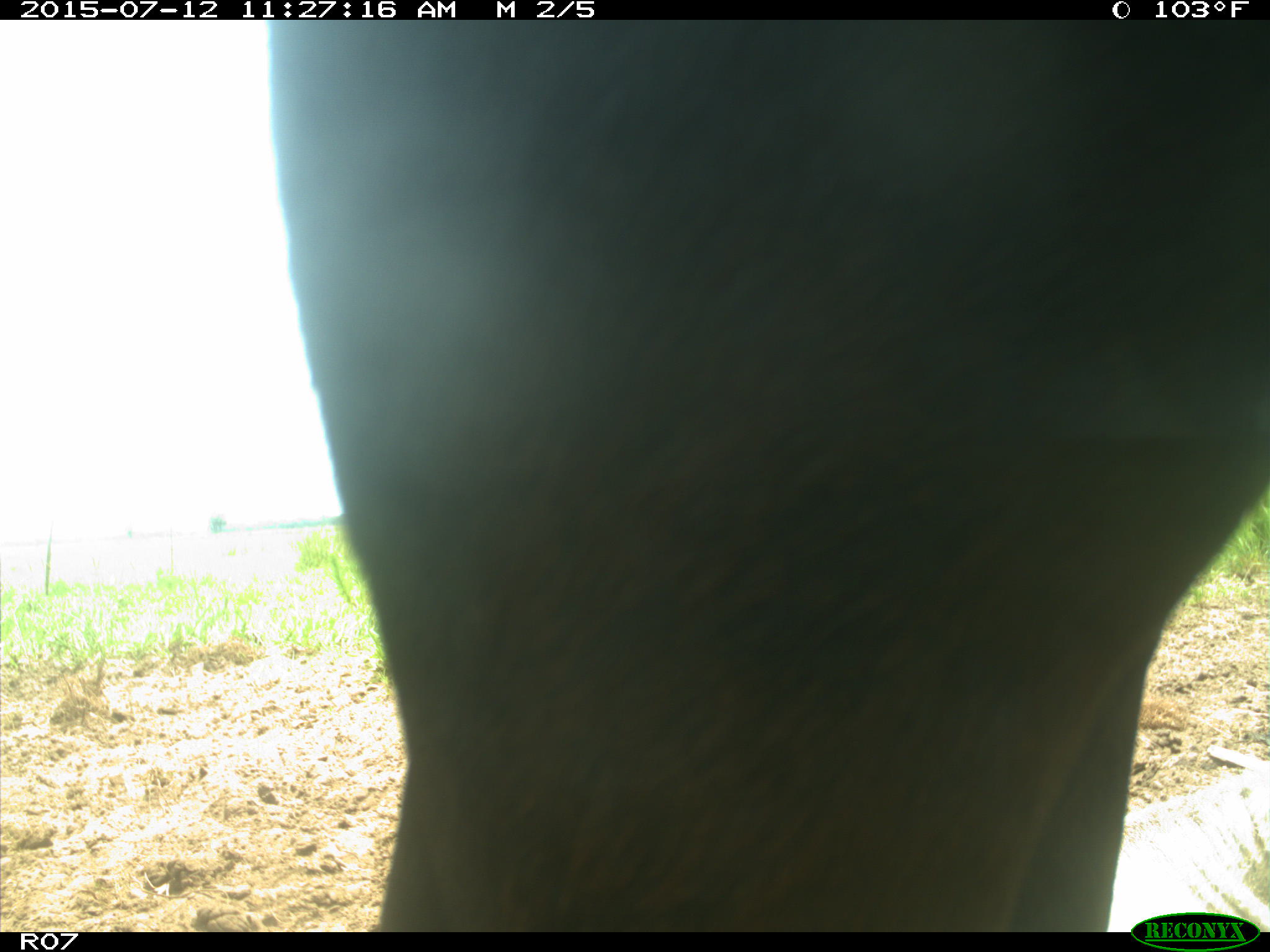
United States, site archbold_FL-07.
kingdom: Animalia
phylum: Chordata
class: Mammalia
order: Artiodactyla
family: Bovidae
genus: Bos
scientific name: Bos taurus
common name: domestic cow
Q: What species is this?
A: Bos taurus (domestic cow).